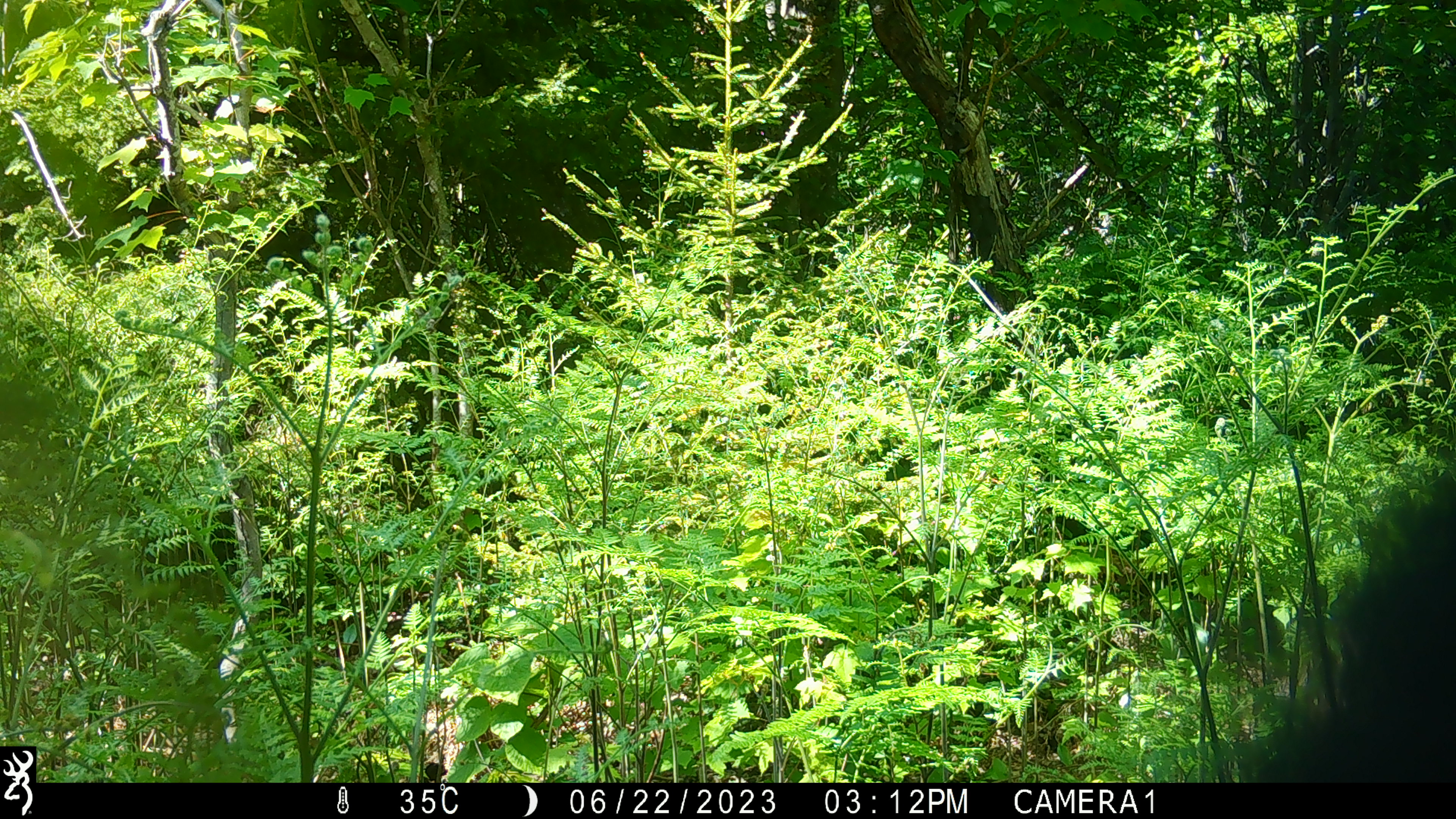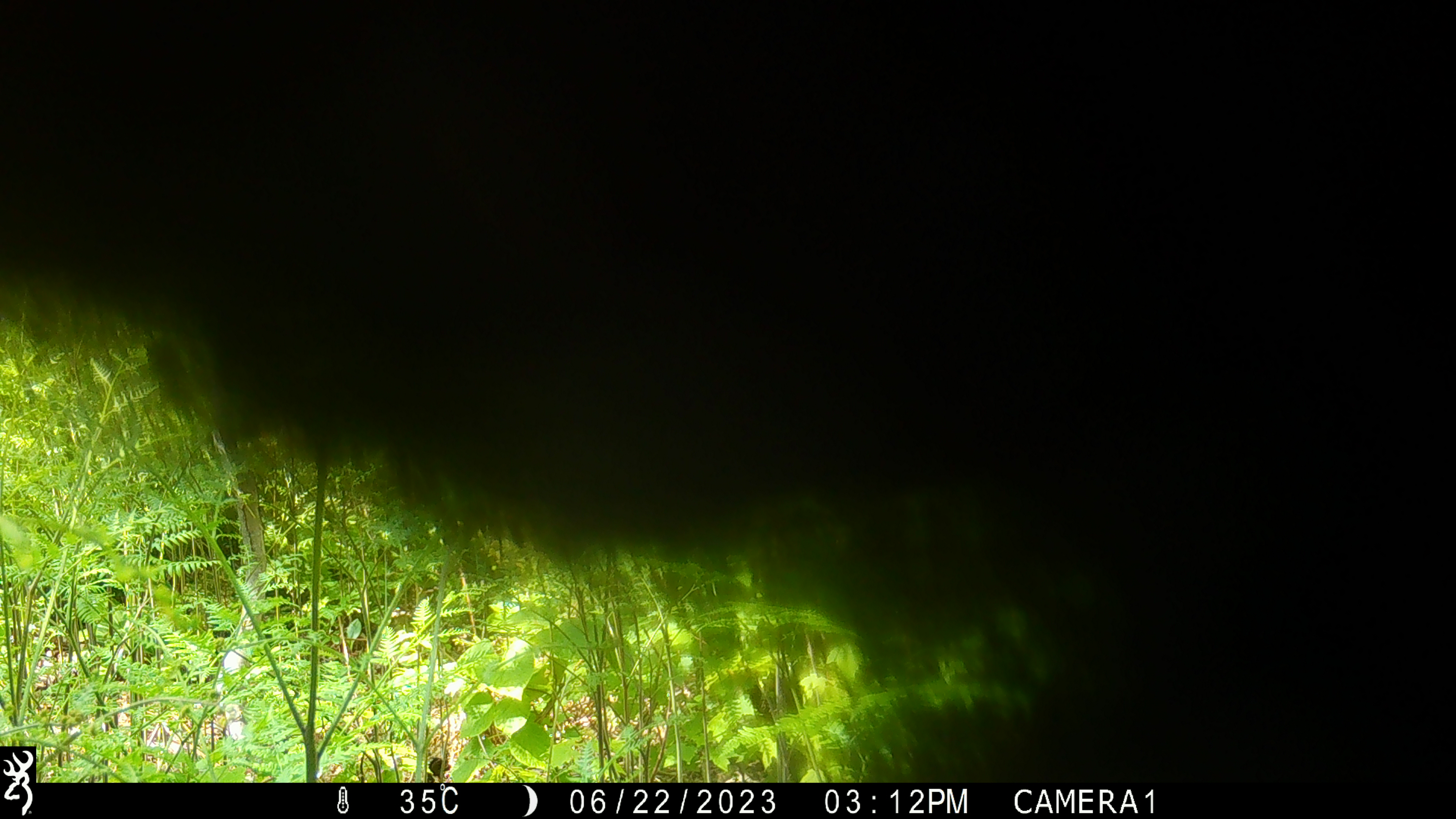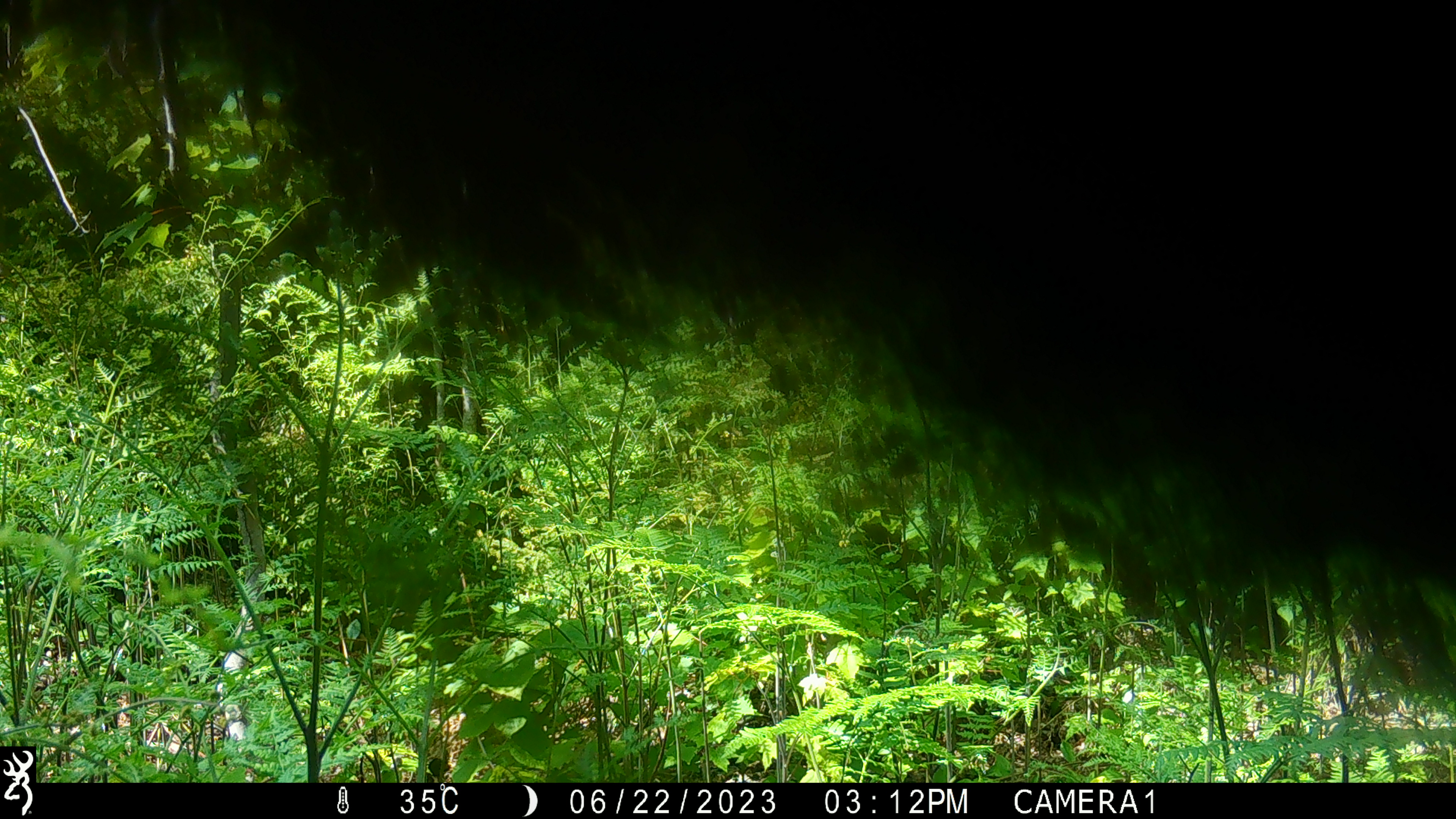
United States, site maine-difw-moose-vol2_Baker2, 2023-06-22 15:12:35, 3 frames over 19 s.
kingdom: Animalia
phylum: Chordata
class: Mammalia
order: Carnivora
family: Ursidae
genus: Ursus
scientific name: Ursus americanus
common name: black bear